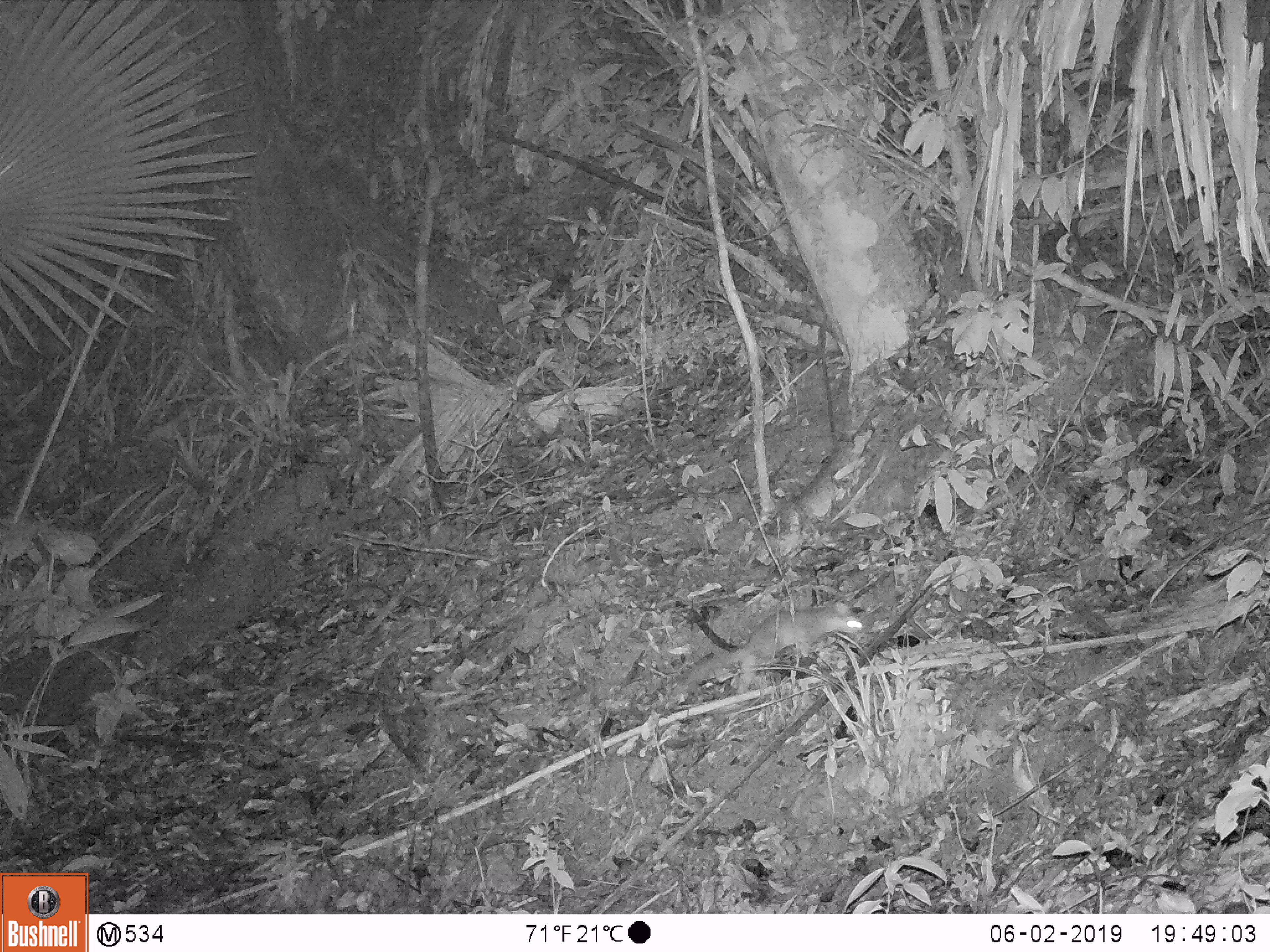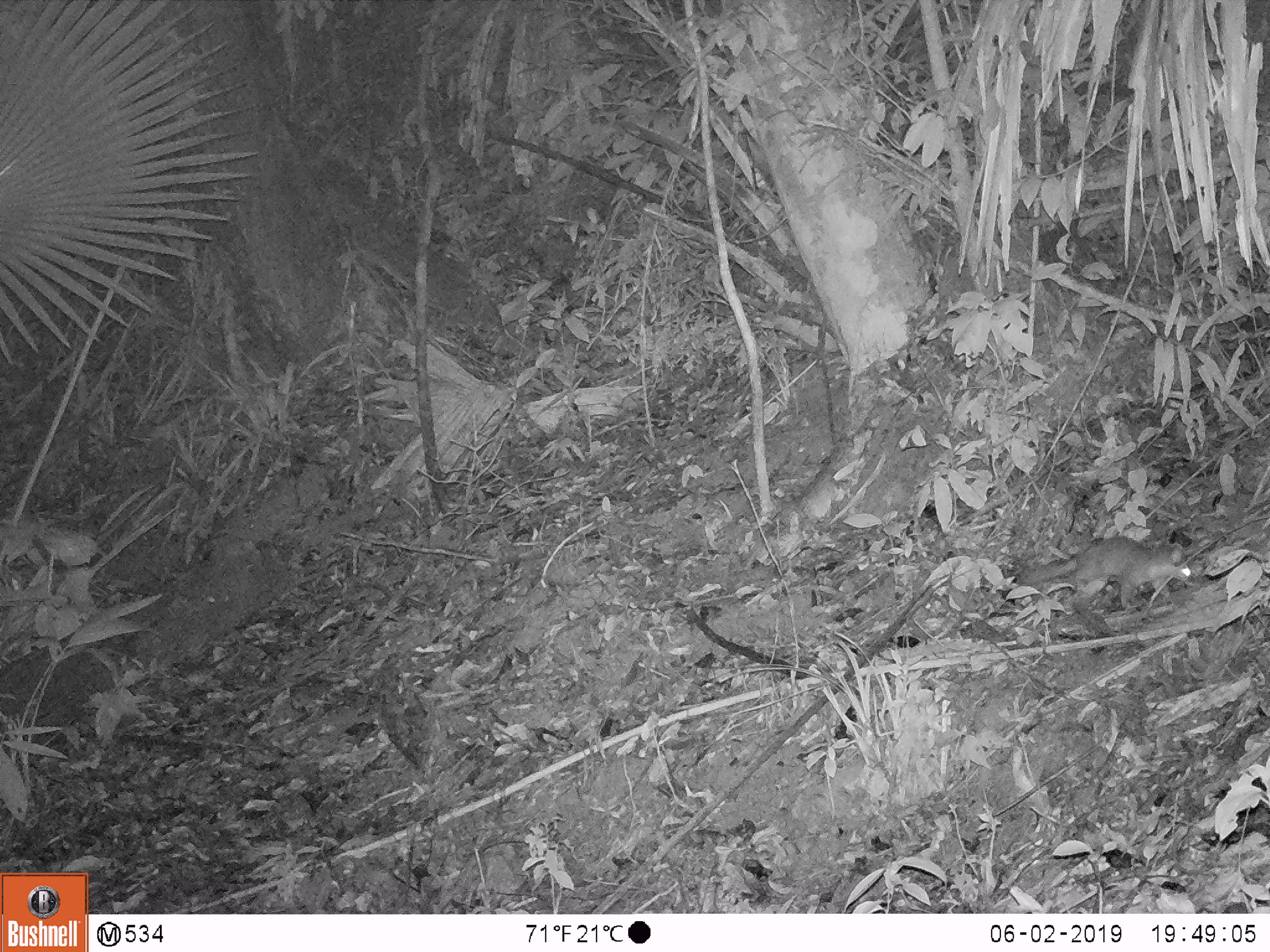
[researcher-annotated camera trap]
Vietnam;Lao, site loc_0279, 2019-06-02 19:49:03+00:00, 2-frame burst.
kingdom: Animalia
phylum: Chordata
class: Mammalia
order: Carnivora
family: Mustelidae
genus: Melogale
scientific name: Melogale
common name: ferret badger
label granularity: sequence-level